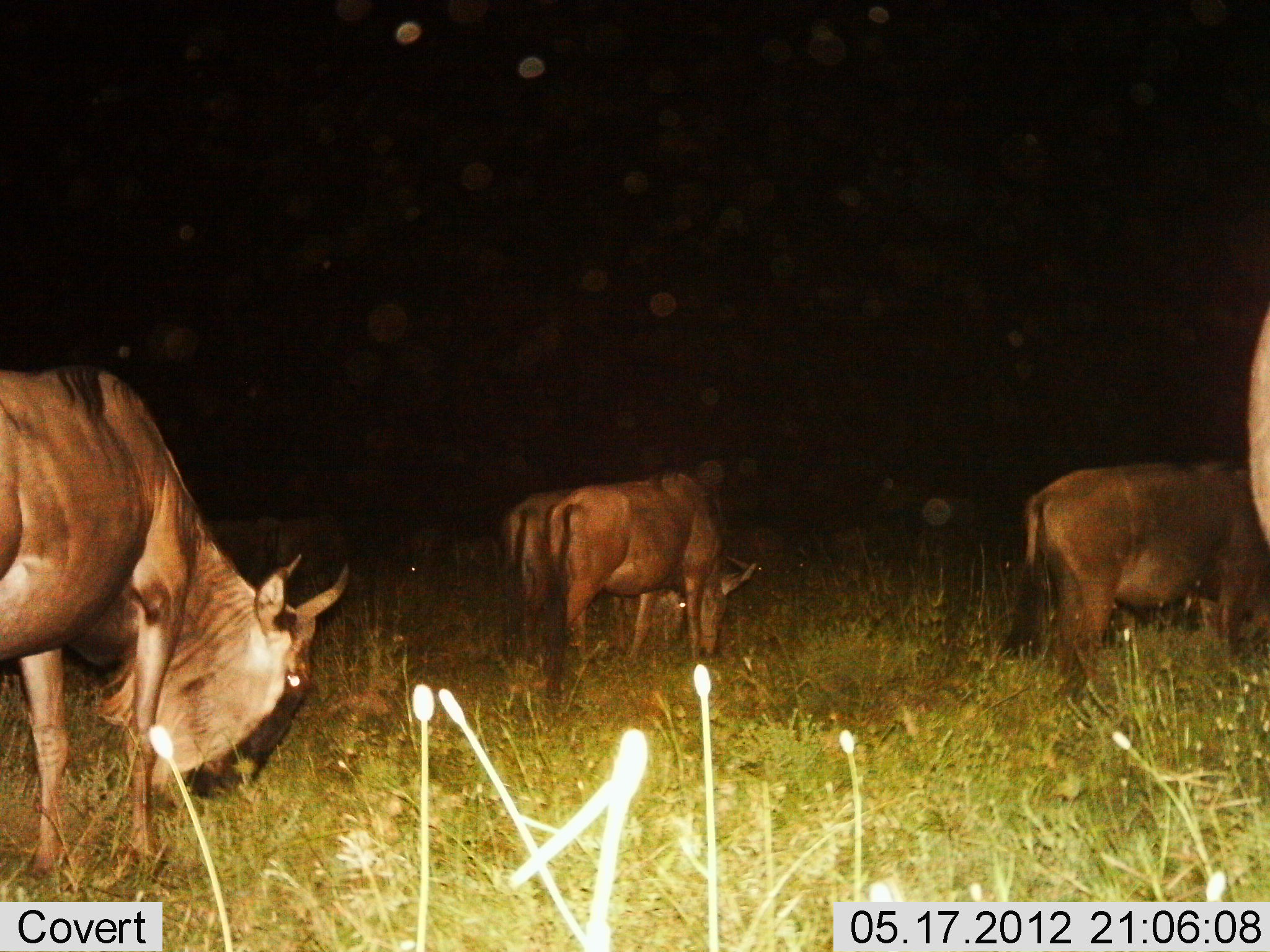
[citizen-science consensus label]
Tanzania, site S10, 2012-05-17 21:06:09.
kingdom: Animalia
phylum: Chordata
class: Mammalia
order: Artiodactyla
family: Bovidae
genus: Connochaetes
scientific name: Connochaetes taurinus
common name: blue wildebeest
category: wildebeest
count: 5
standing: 50%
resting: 0%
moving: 20%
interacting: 0%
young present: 0%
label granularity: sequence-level